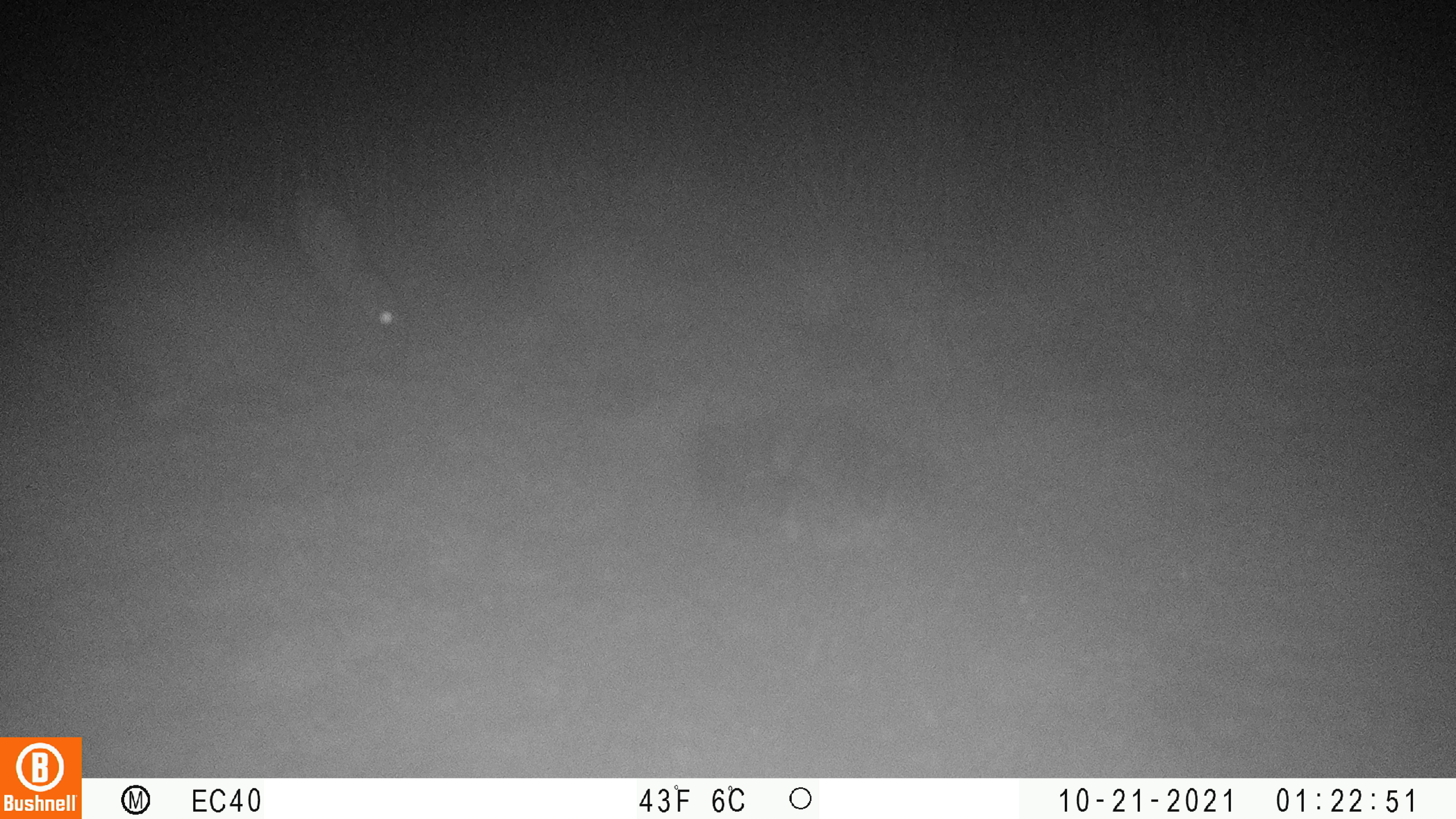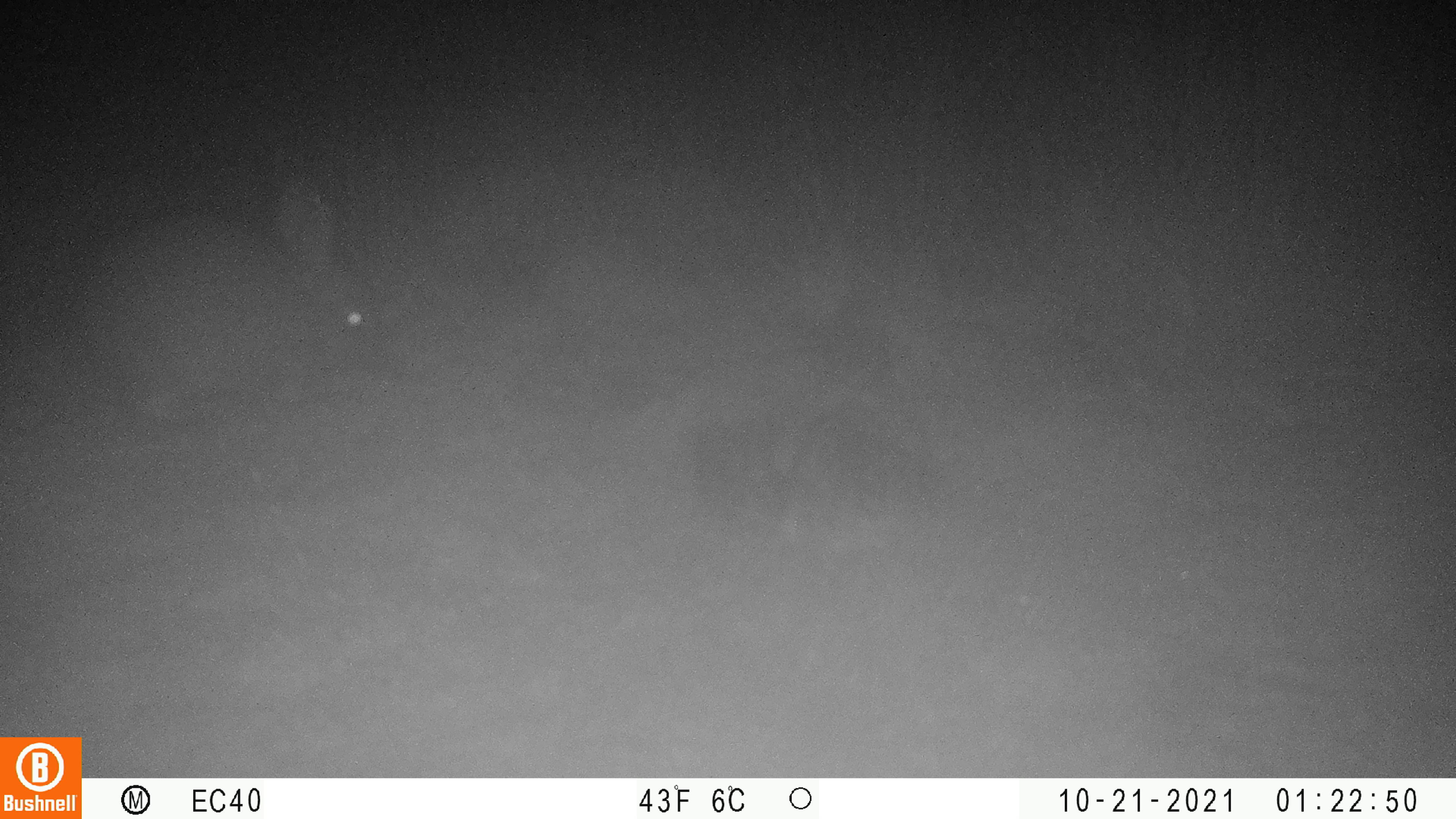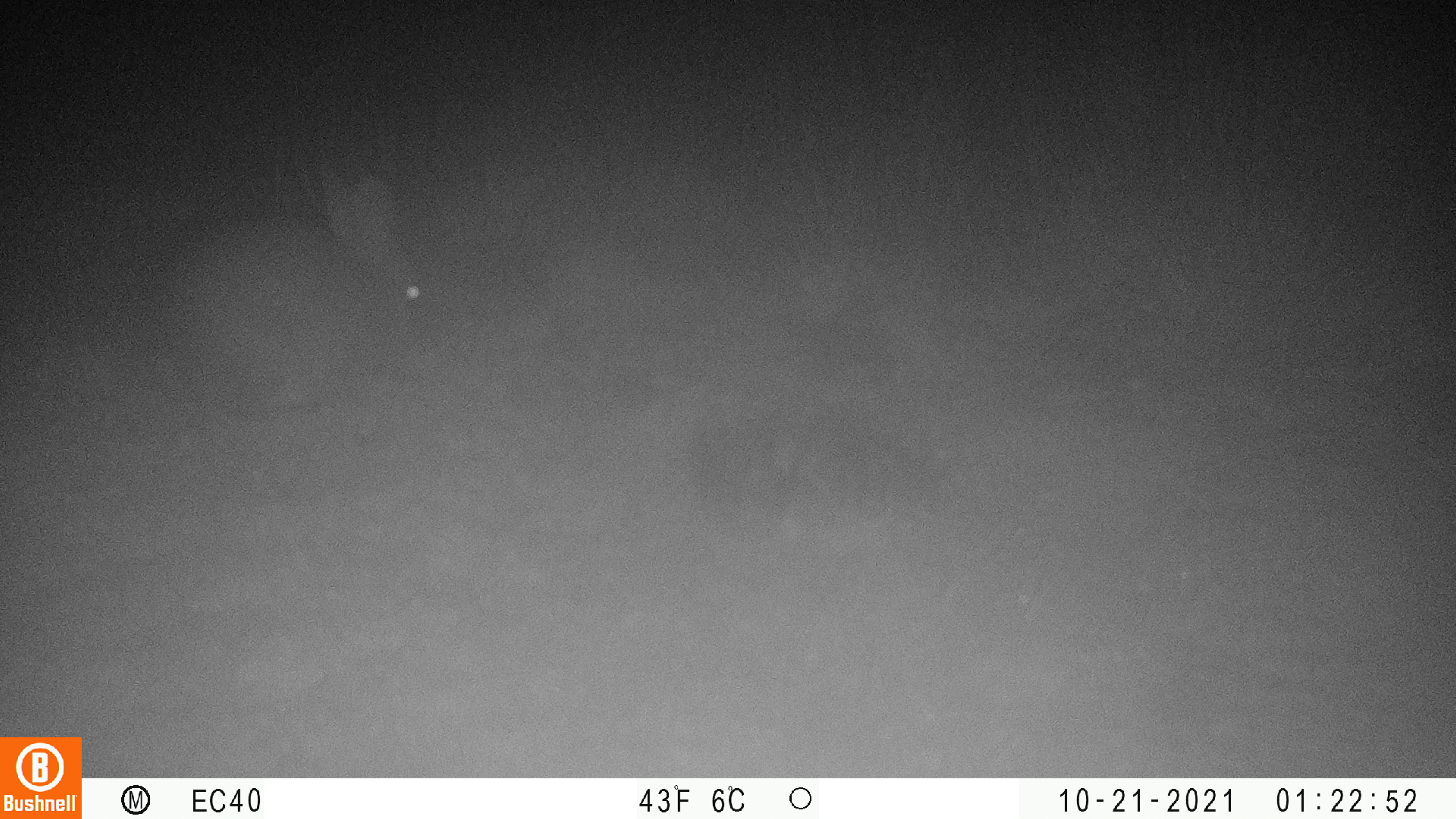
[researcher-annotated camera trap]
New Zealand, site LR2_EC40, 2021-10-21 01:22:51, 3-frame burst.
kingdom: Animalia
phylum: Chordata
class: Mammalia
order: Lagomorpha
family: Leporidae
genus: Oryctolagus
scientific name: Oryctolagus cuniculus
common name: european rabbit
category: rabbit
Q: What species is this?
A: Rabbit (european rabbit) (Oryctolagus cuniculus).